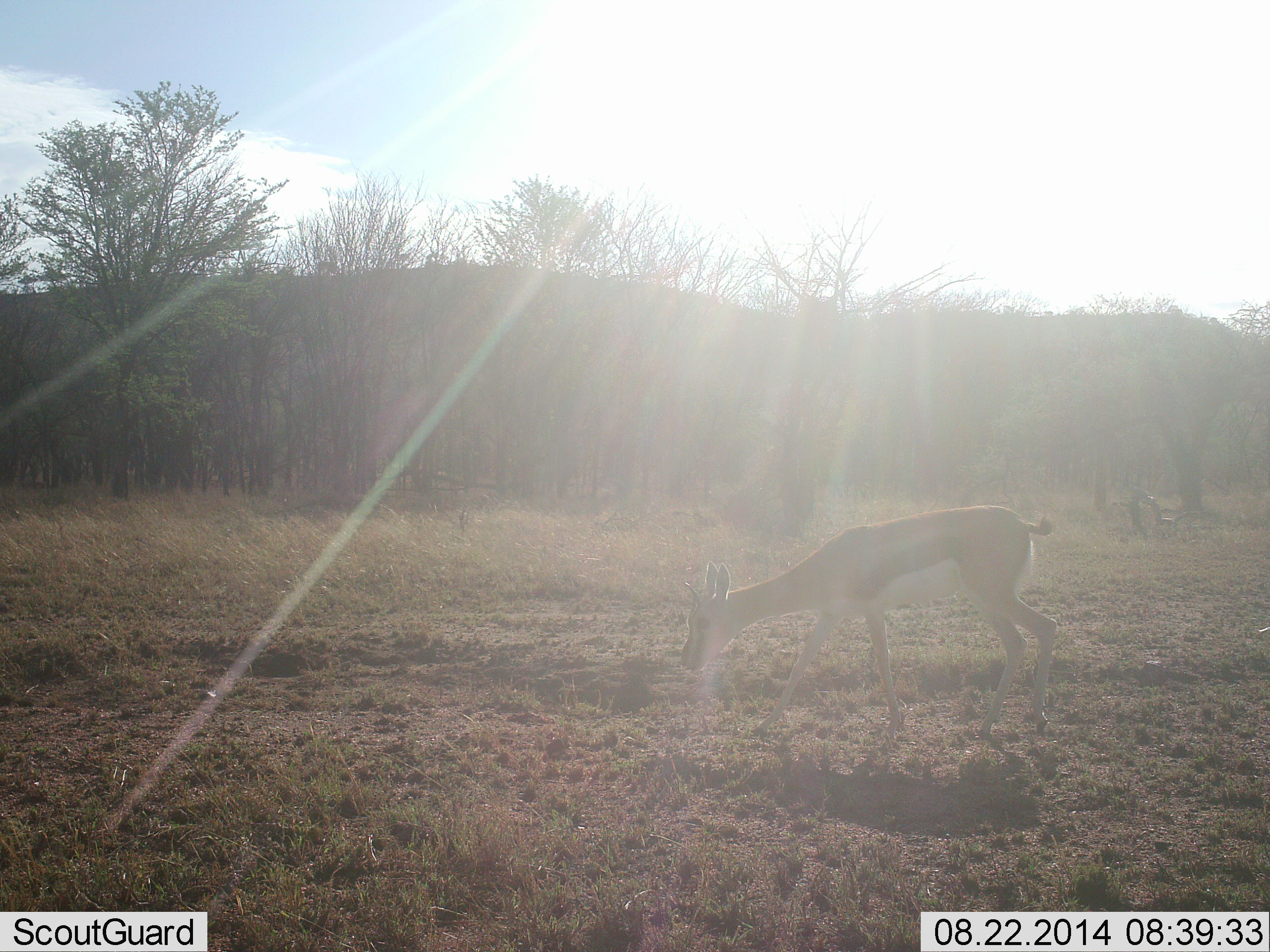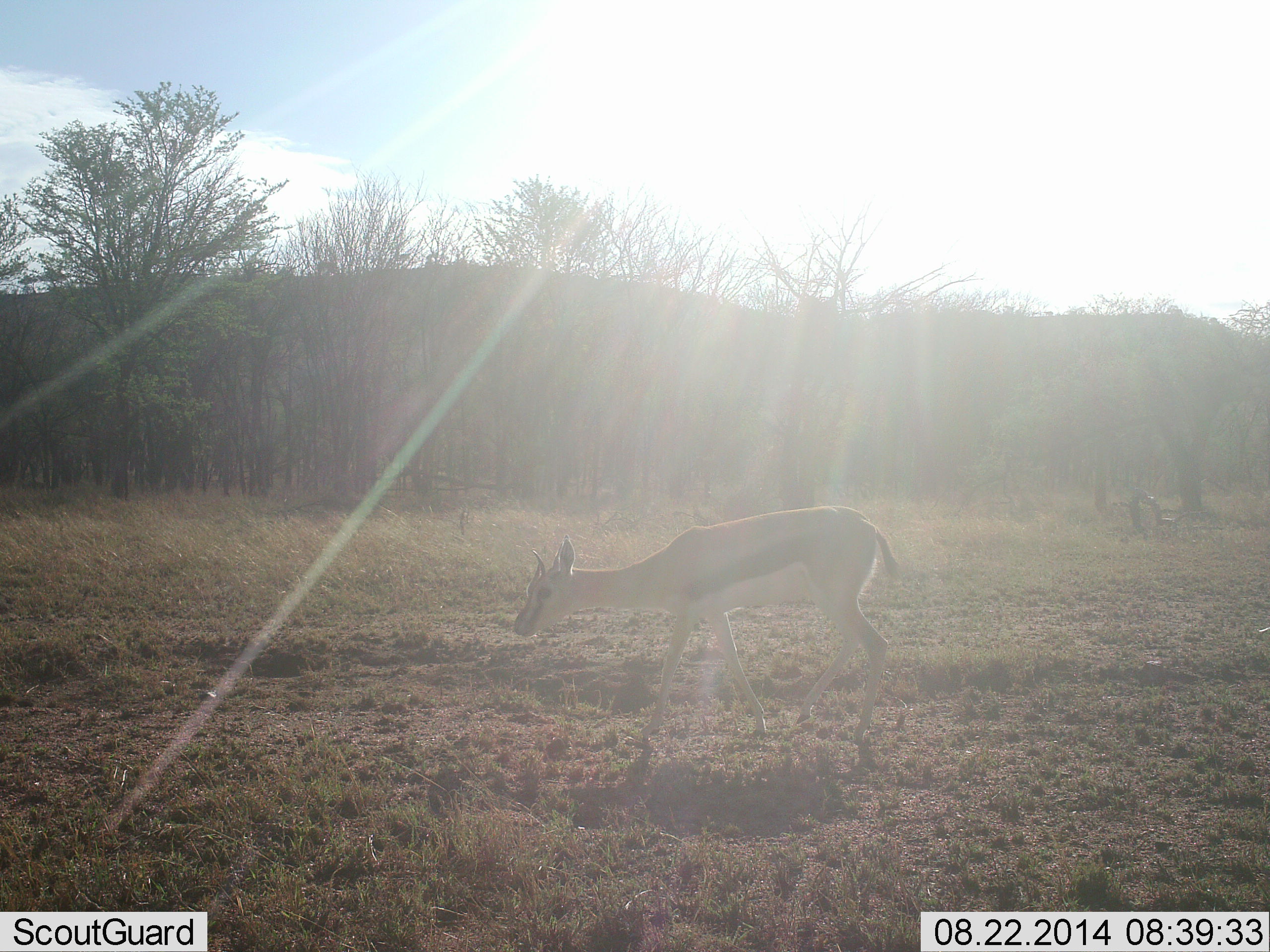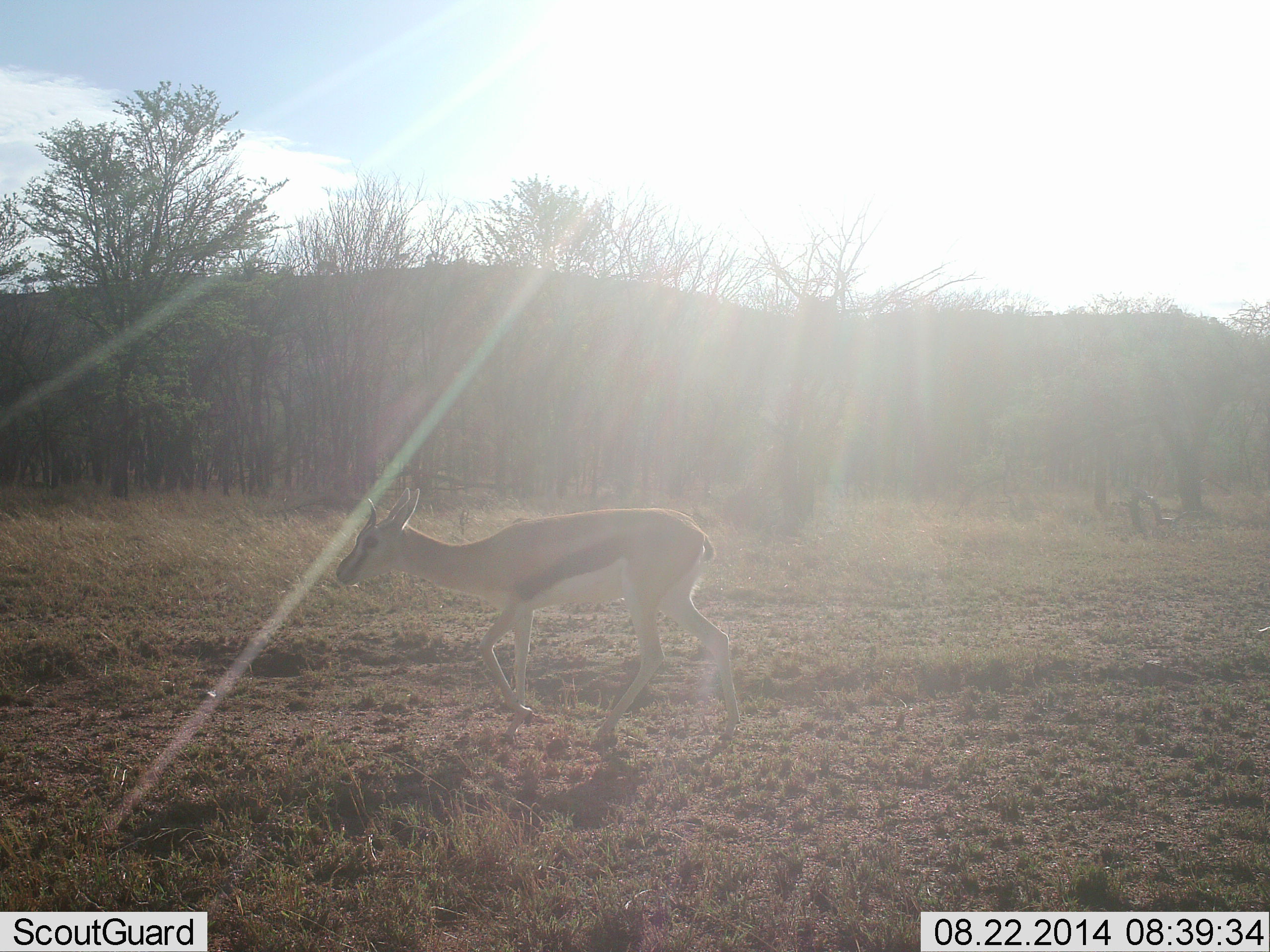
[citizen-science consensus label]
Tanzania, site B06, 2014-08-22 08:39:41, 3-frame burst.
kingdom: Animalia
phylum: Chordata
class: Mammalia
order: Artiodactyla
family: Bovidae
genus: Eudorcas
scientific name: Eudorcas thomsonii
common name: thomson's gazelle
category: gazellethomsons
Gazellethomsons (thomson's gazelle) (Eudorcas thomsonii), count 1. Behavior (volunteer vote fractions): standing 10%, resting 0%, moving 90%, interacting 0%. Young present (vote fraction): 0%. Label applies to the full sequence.